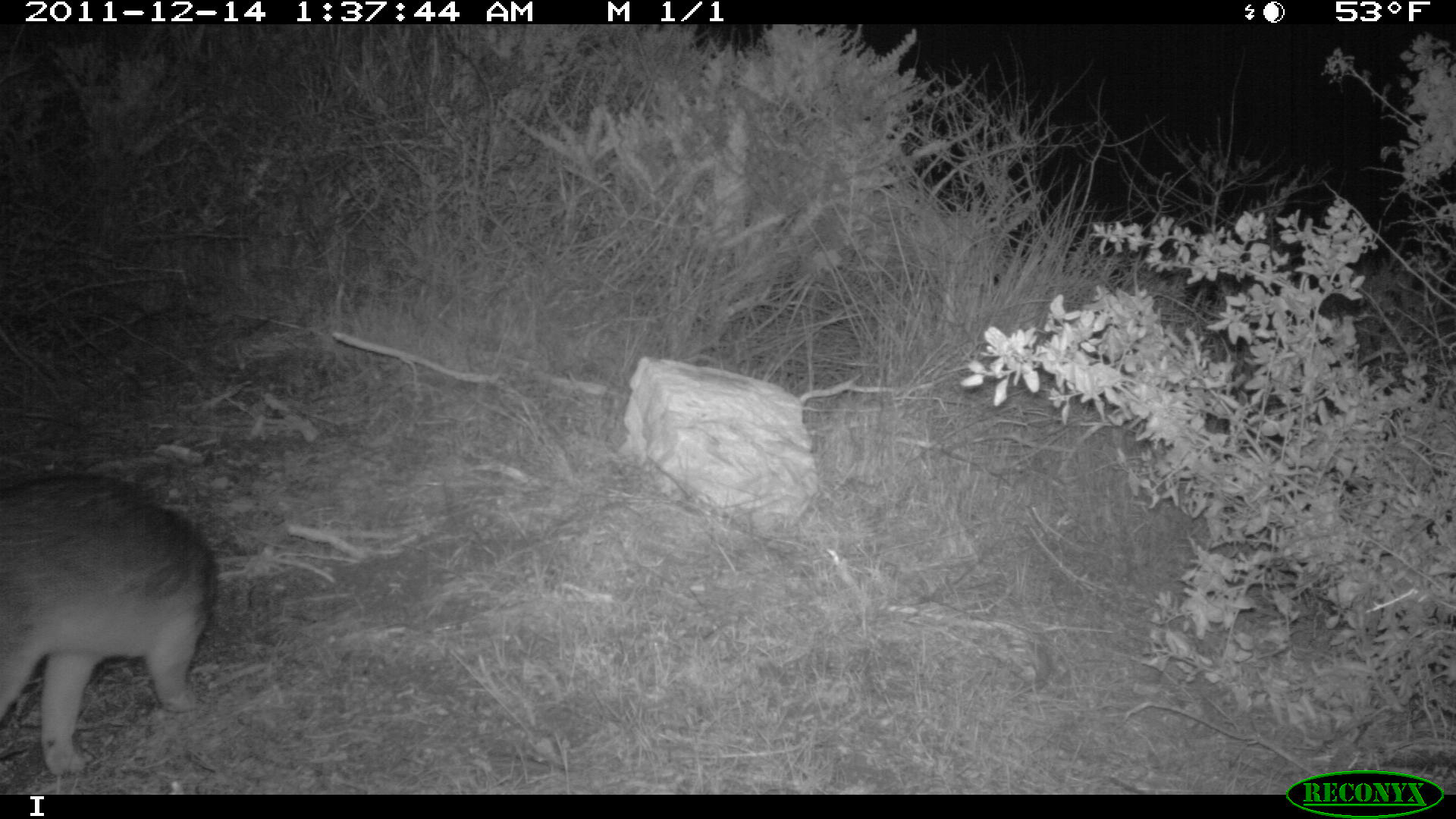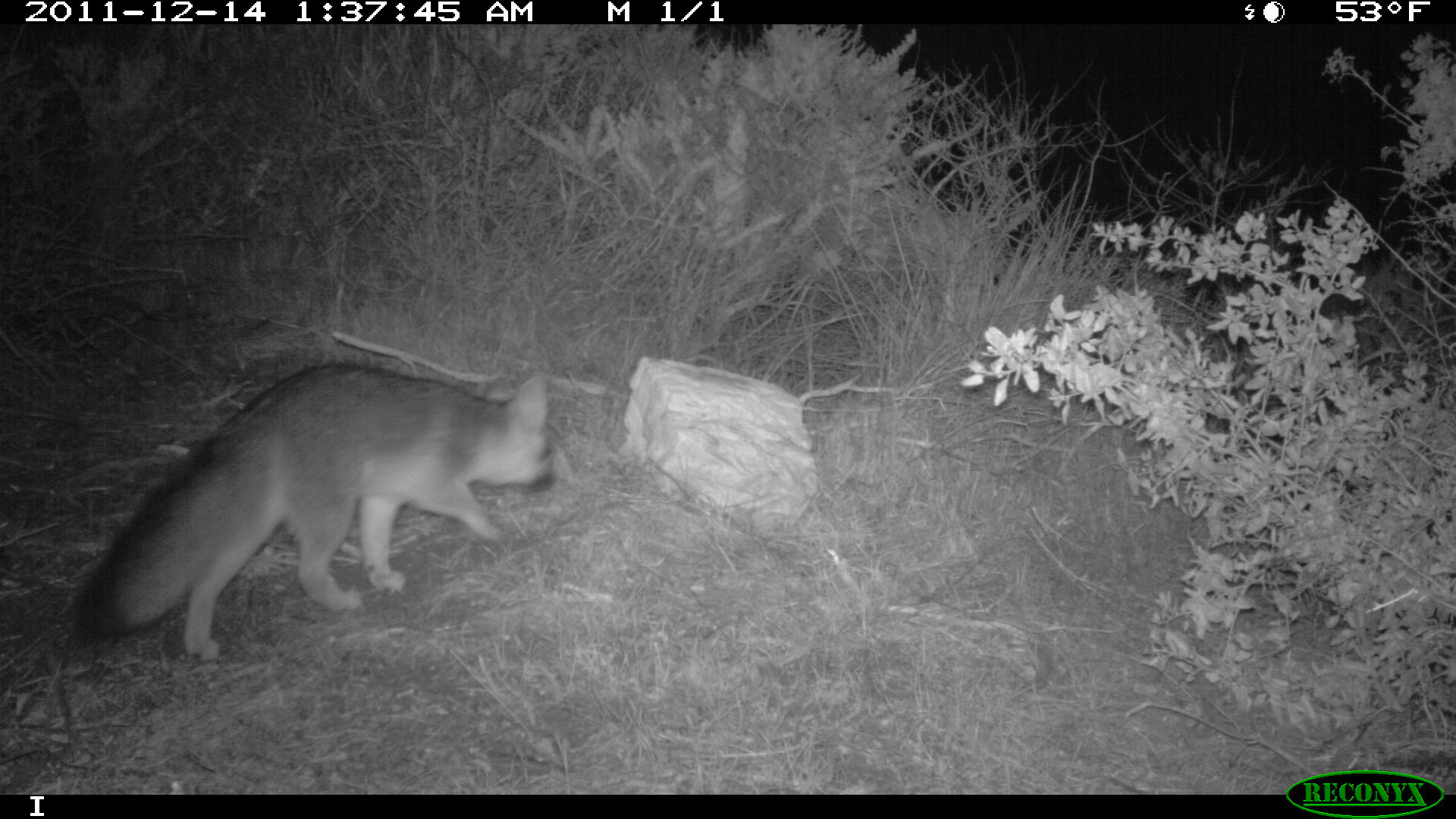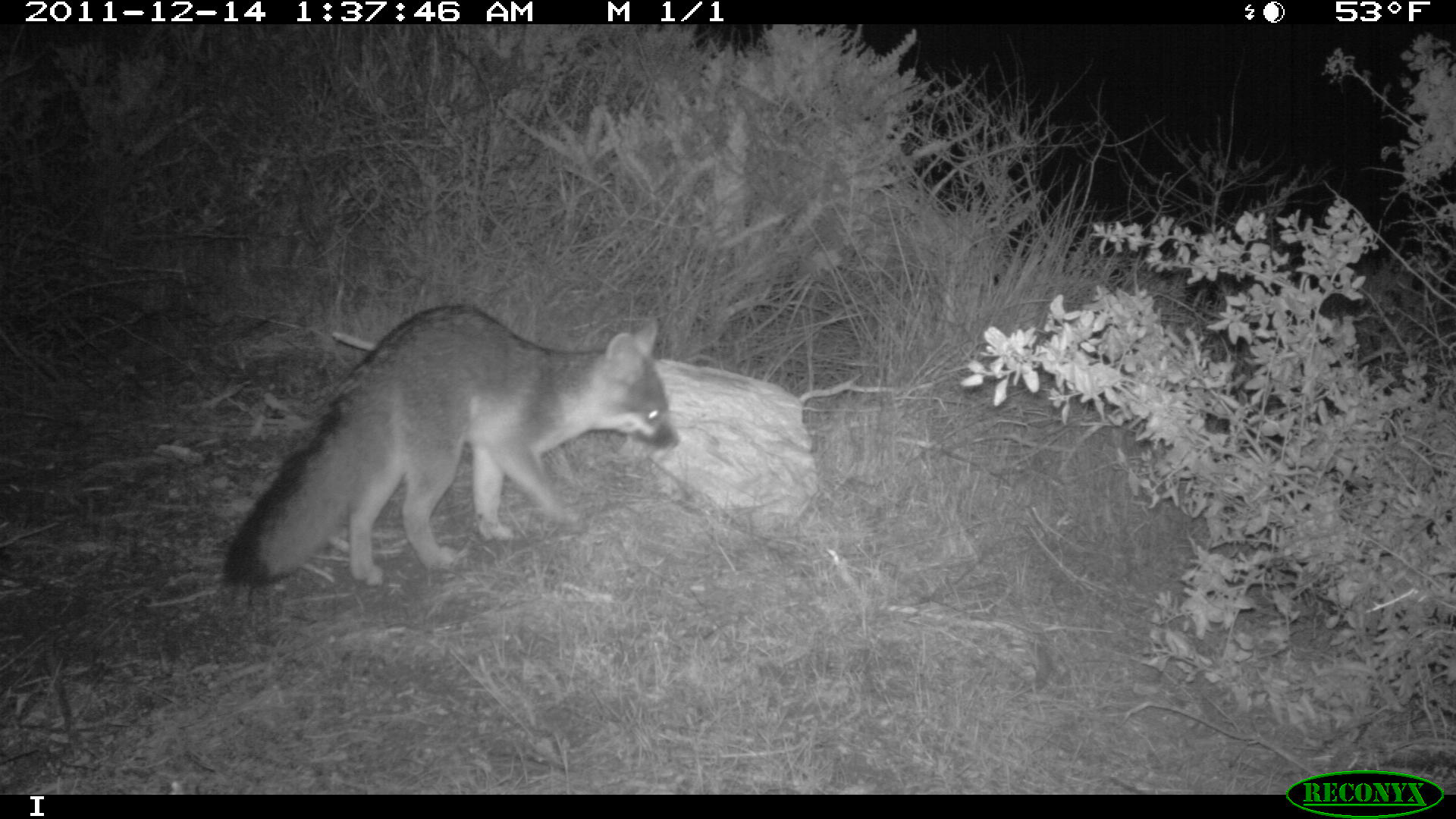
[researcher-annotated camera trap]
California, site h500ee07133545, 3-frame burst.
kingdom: Animalia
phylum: Chordata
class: Mammalia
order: Carnivora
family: Canidae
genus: Urocyon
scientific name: Urocyon littoralis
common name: island fox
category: fox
Fox (island fox) (Urocyon littoralis).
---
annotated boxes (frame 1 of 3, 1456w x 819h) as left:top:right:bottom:
fox: 0:475:216:775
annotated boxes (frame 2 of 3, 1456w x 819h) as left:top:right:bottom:
fox: 69:362:556:658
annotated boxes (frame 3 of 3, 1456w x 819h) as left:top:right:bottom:
fox: 222:303:679:587